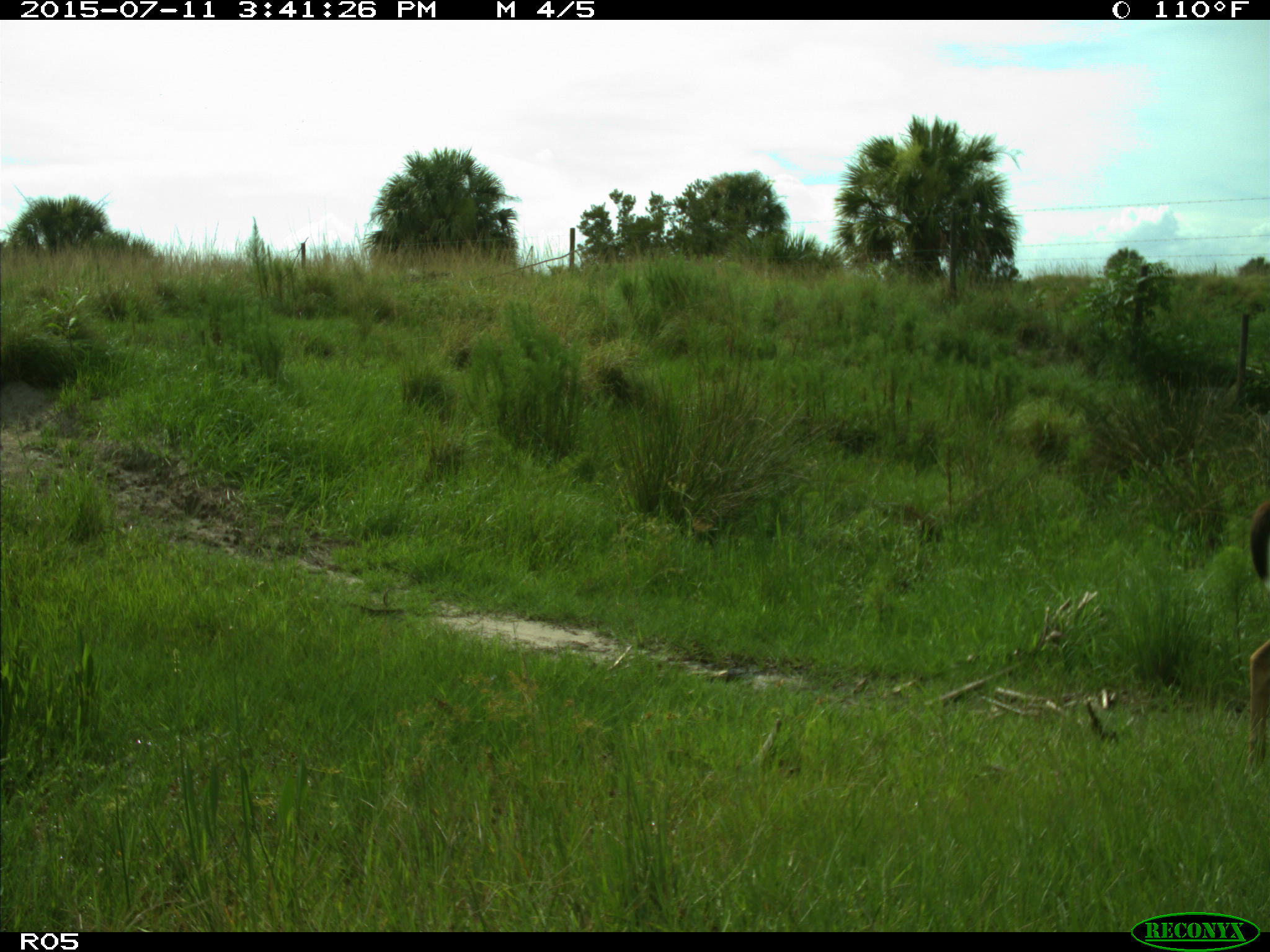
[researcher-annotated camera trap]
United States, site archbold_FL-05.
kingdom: Animalia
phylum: Chordata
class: Mammalia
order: Artiodactyla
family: Cervidae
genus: Odocoileus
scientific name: Odocoileus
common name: deer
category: unidentified deer